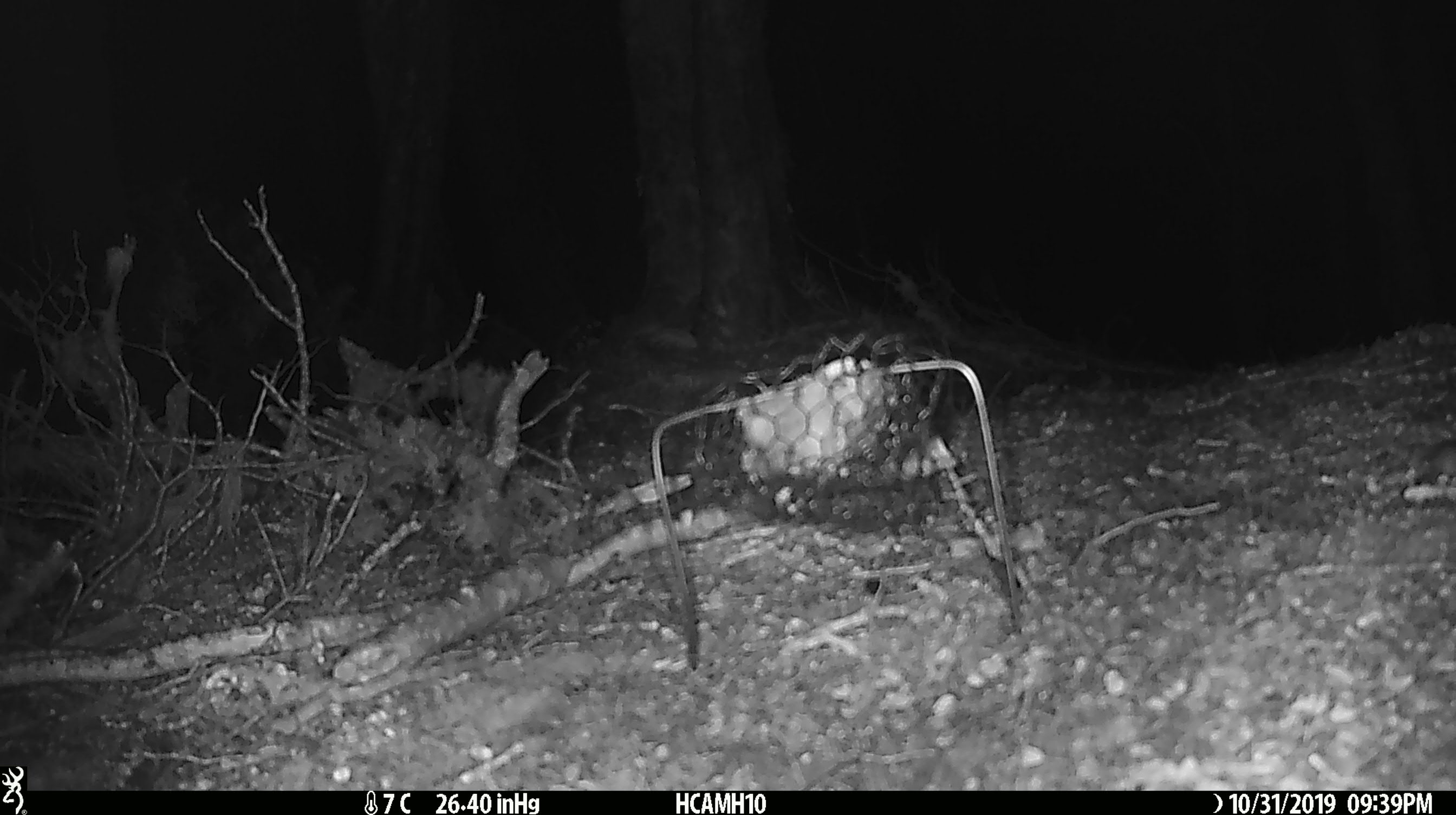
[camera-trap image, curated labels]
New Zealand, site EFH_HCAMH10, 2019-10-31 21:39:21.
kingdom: Animalia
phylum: Chordata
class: Mammalia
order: Rodentia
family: Muridae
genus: Mus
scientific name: Mus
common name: mouse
Mouse (Mus).